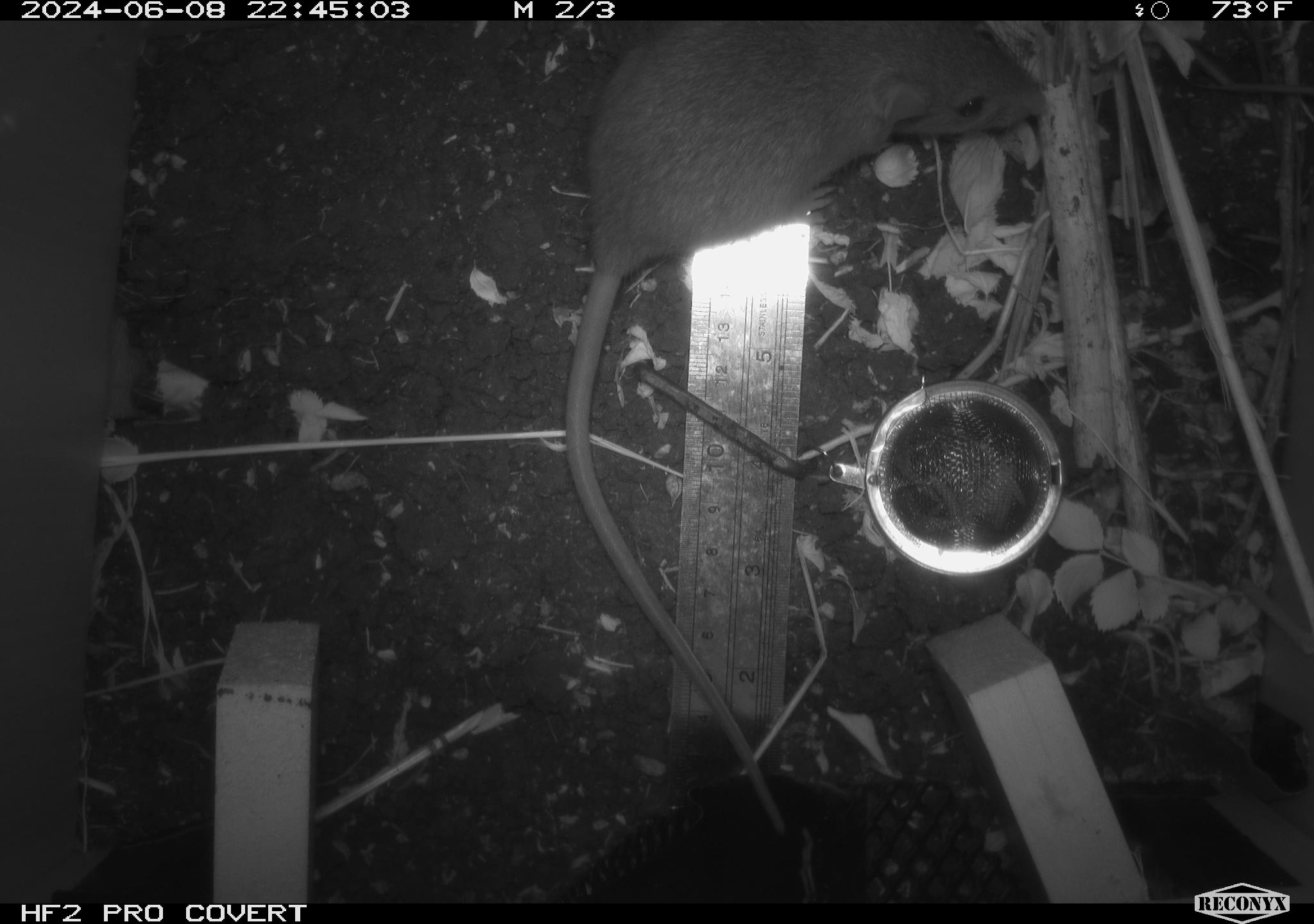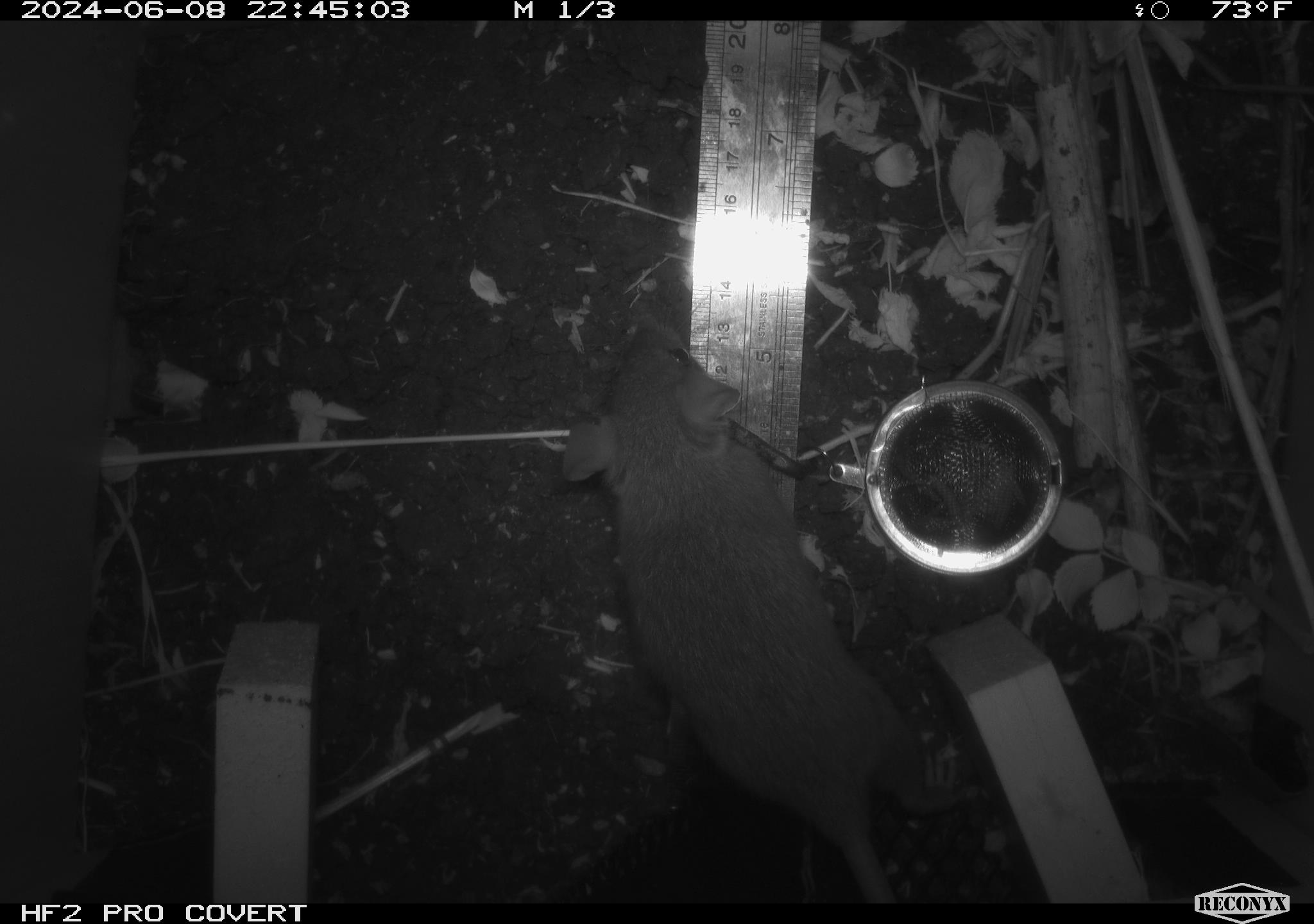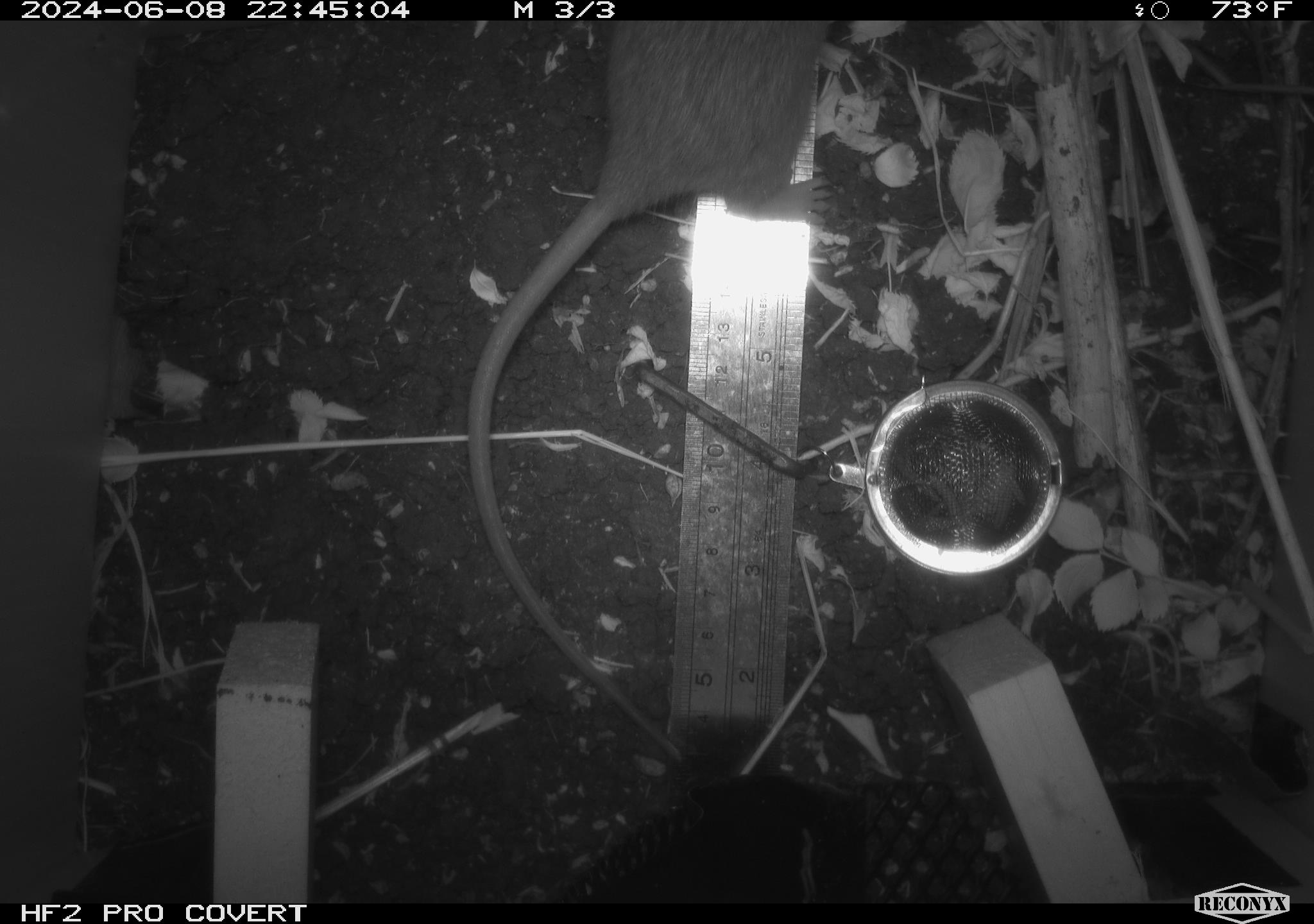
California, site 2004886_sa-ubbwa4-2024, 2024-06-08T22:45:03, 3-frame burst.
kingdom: Animalia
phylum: Chordata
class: Mammalia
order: Rodentia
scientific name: Rodentia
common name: woodrat or rat or mouse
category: woodrat or rat or mouse species